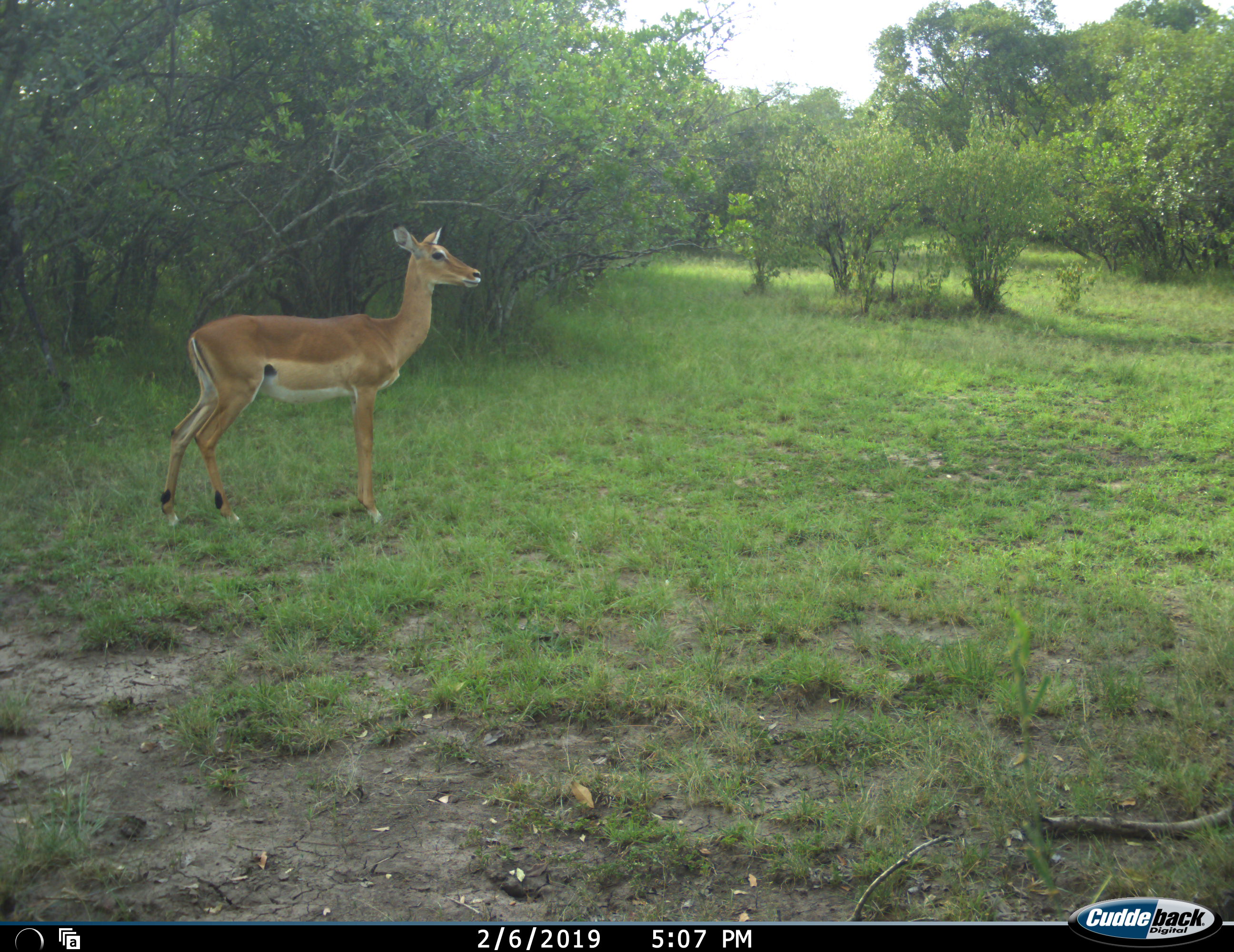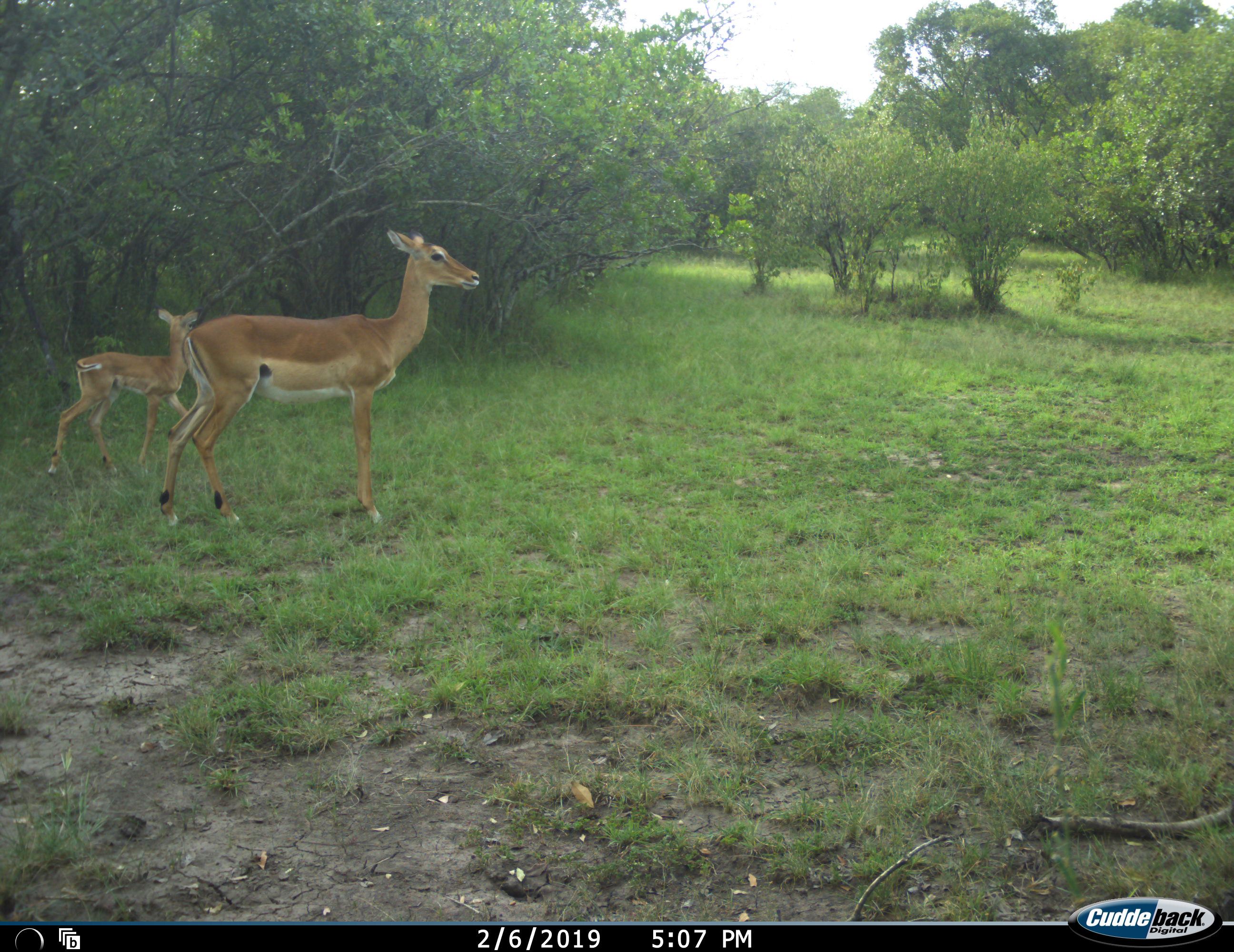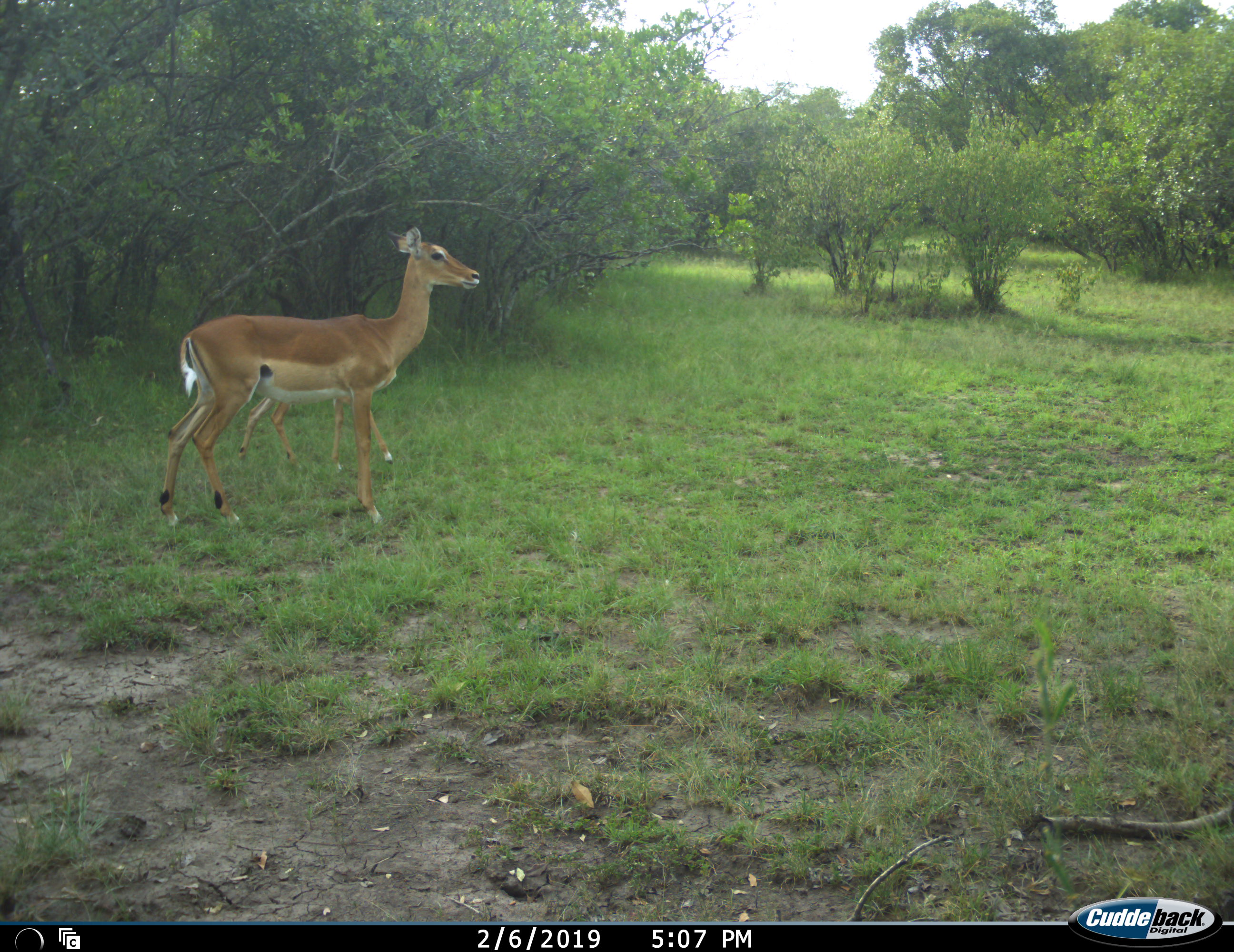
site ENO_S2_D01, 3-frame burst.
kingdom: Animalia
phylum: Chordata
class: Mammalia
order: Artiodactyla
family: Bovidae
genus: Aepyceros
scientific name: Aepyceros melampus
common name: impala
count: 2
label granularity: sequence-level